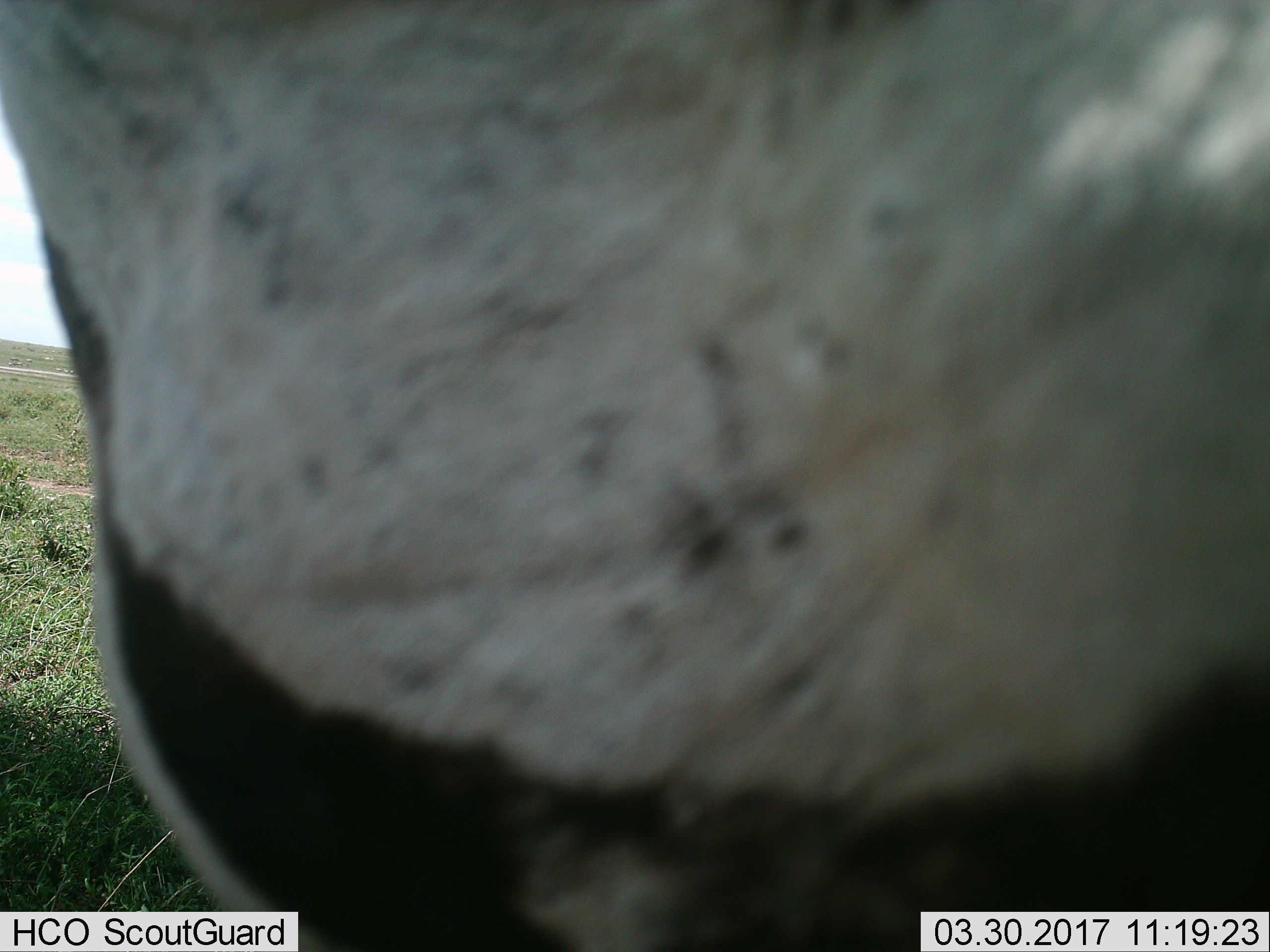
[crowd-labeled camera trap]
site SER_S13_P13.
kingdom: Animalia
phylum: Chordata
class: Mammalia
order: Perissodactyla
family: Equidae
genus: Equus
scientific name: Equus quagga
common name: plains zebra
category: zebraplains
Zebraplains (plains zebra) (Equus quagga), count 1. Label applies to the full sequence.